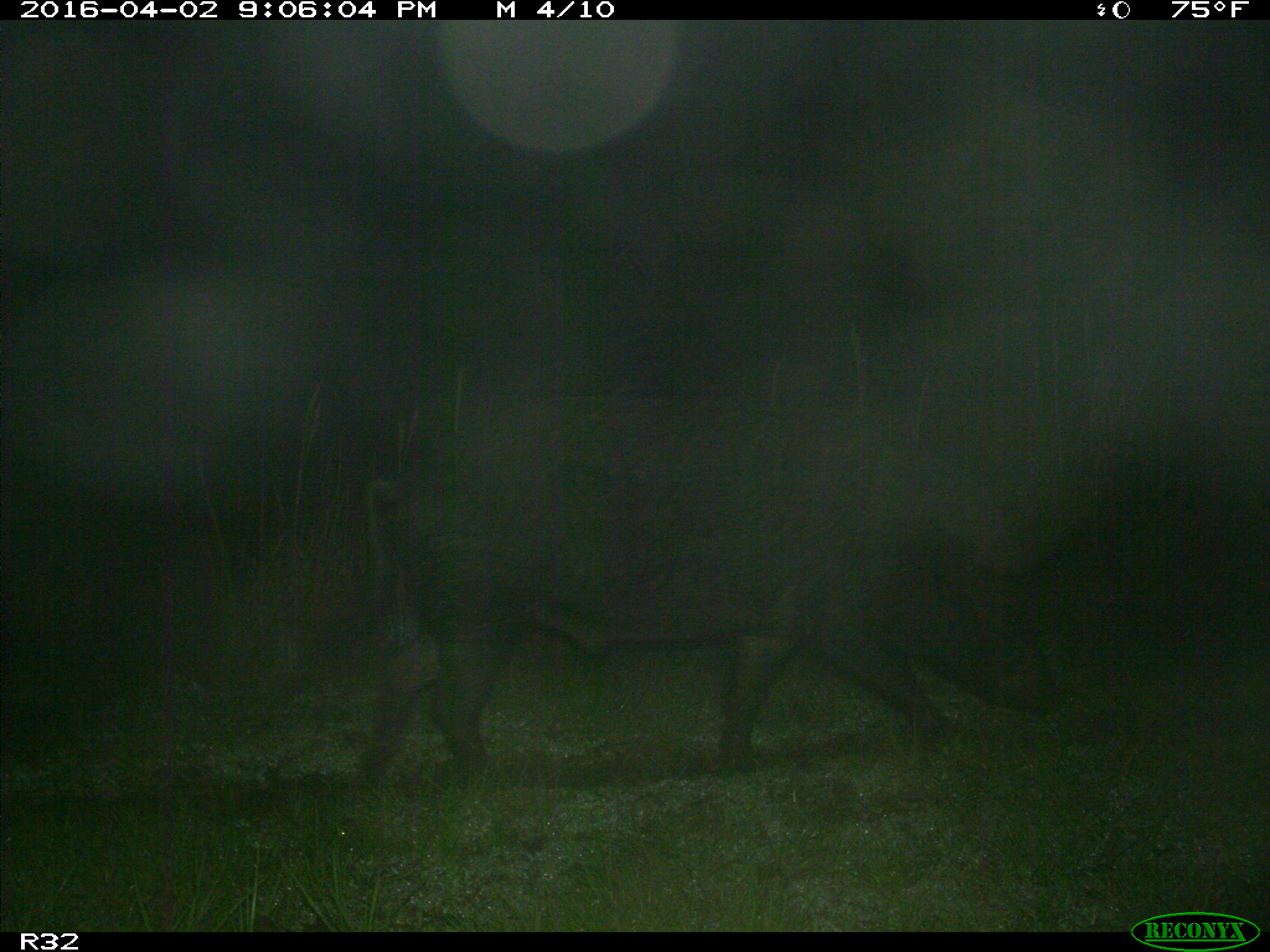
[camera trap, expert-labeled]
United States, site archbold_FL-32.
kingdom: Animalia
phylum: Chordata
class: Mammalia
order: Artiodactyla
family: Suidae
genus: Sus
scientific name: Sus scrofa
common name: wild boar